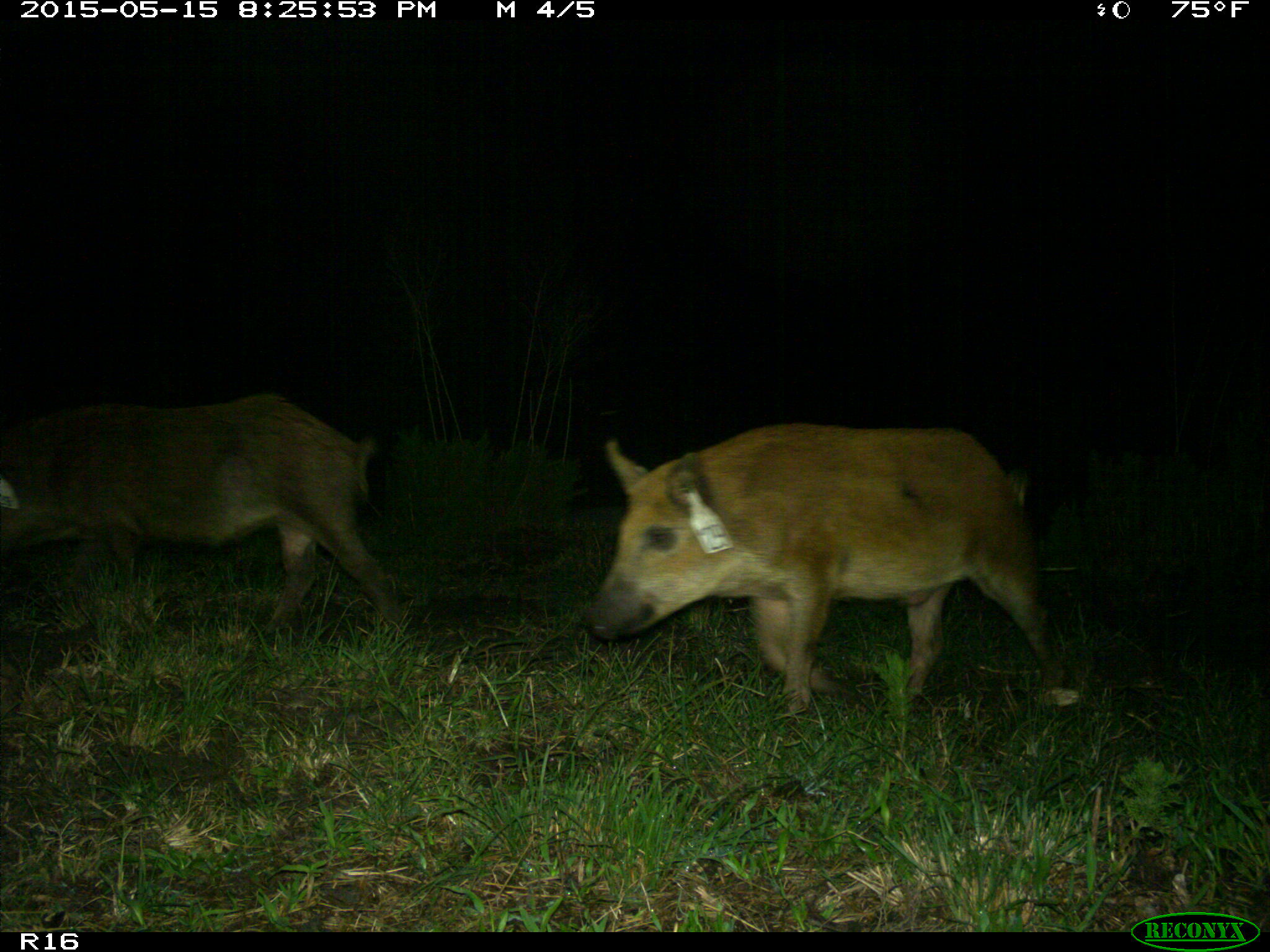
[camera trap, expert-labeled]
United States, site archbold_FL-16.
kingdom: Animalia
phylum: Chordata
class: Mammalia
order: Artiodactyla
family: Suidae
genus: Sus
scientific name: Sus scrofa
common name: wild boar